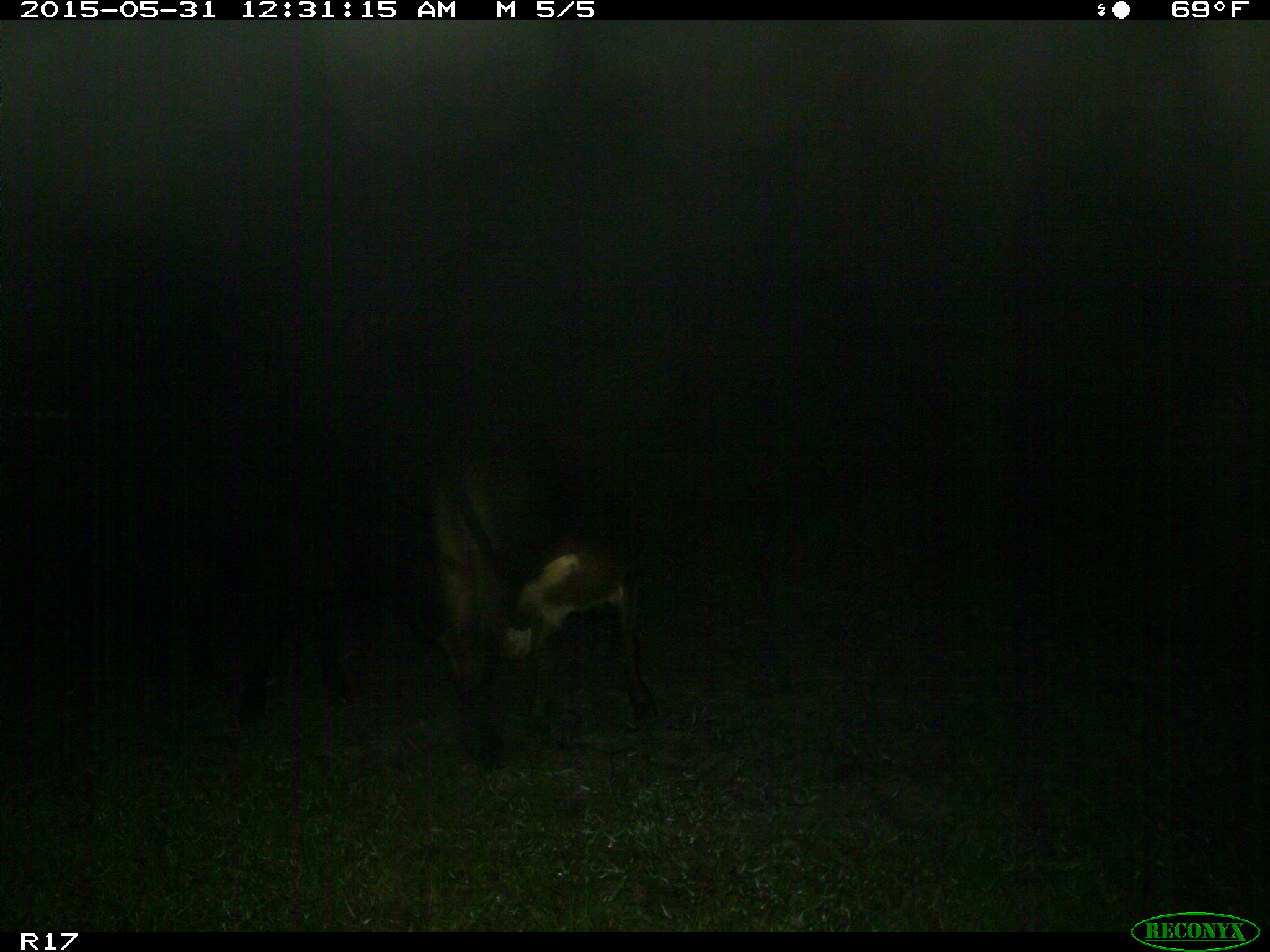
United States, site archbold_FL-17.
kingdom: Animalia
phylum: Chordata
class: Mammalia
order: Artiodactyla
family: Bovidae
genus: Bos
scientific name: Bos taurus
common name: domestic cow